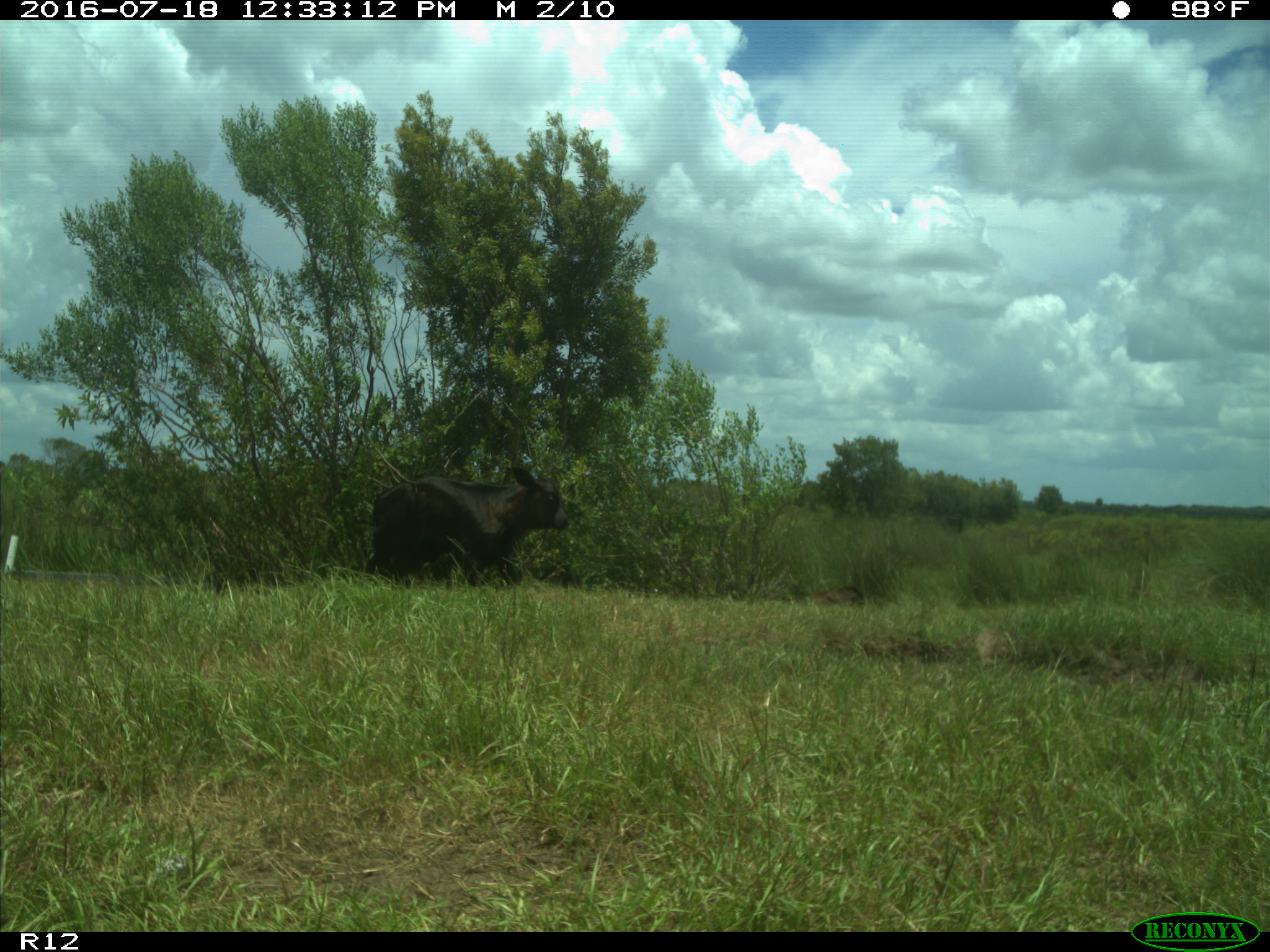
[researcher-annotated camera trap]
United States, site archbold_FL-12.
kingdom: Animalia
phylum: Chordata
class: Mammalia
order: Artiodactyla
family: Bovidae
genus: Bos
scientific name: Bos taurus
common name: domestic cow